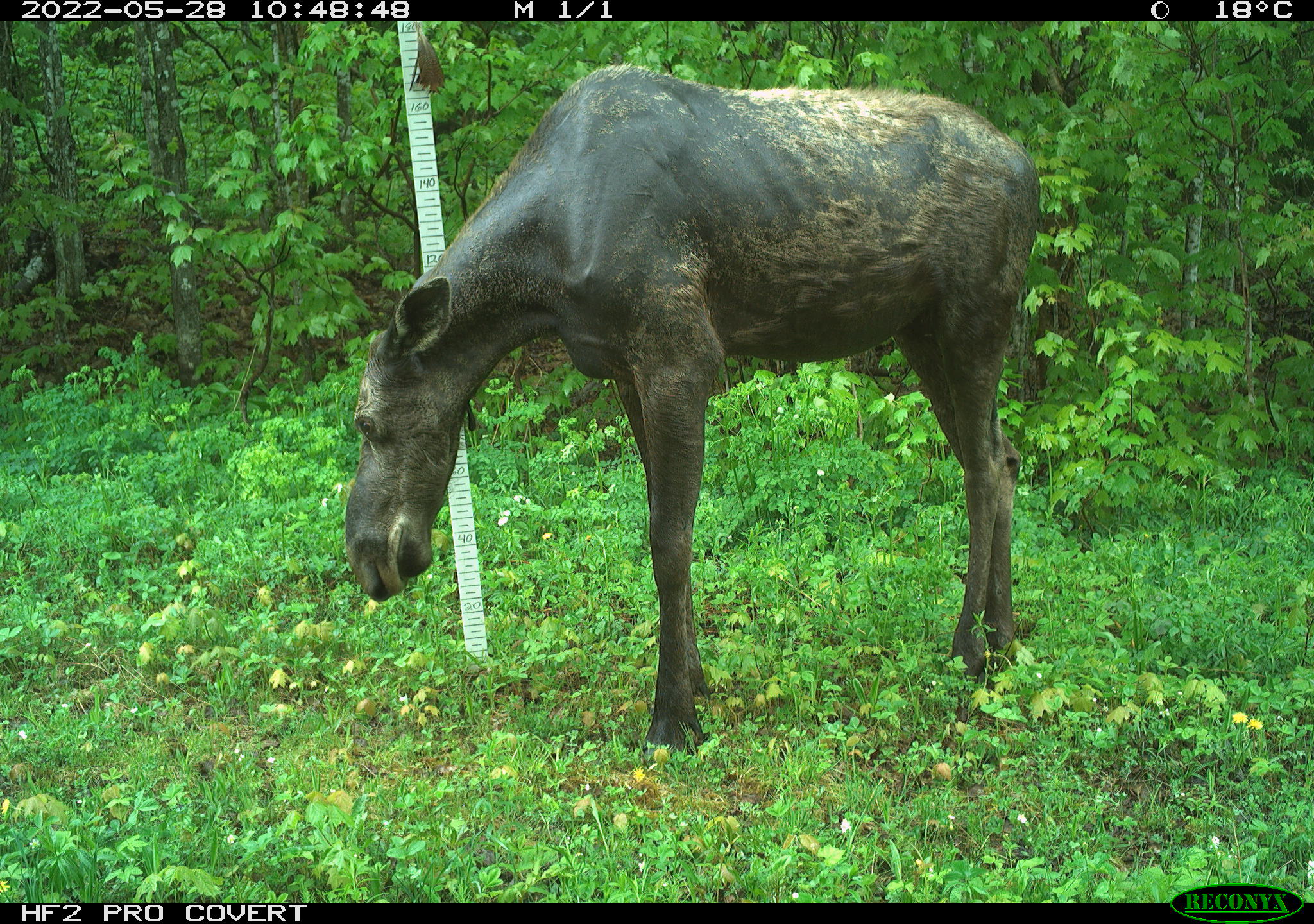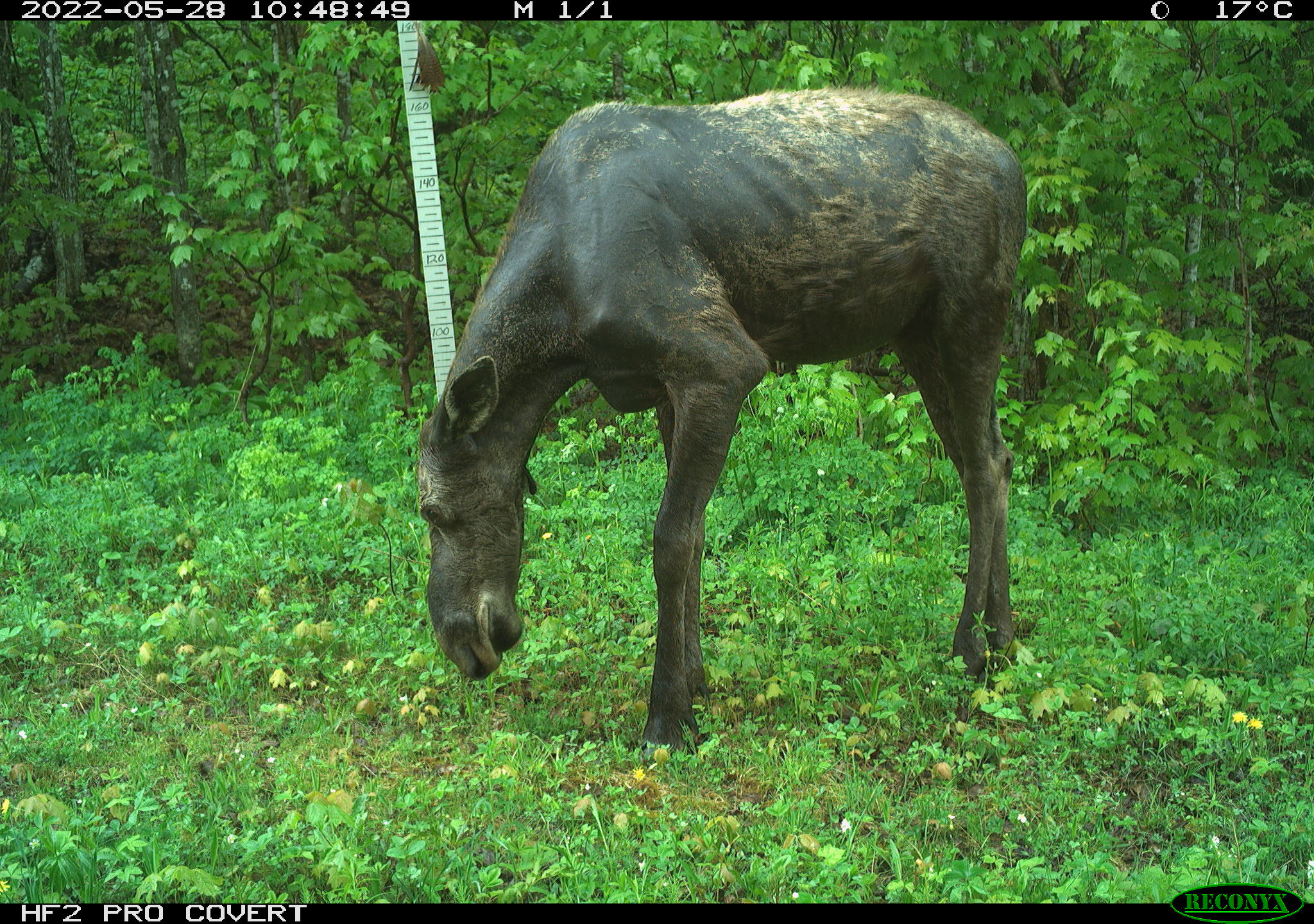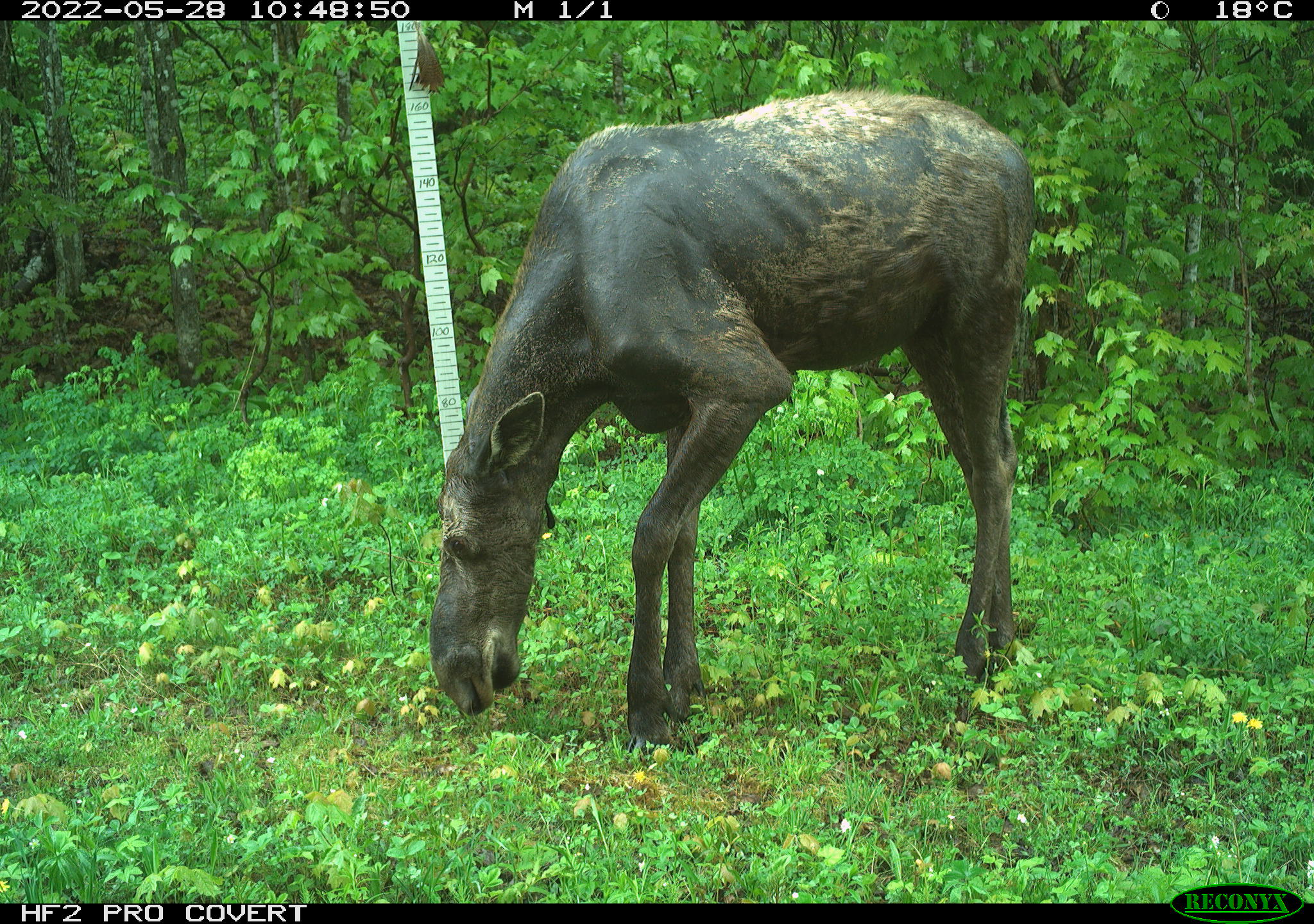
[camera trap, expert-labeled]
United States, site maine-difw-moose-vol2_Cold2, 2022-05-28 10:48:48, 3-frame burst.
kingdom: Animalia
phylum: Chordata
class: Mammalia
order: Artiodactyla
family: Cervidae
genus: Alces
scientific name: Alces alces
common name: moose